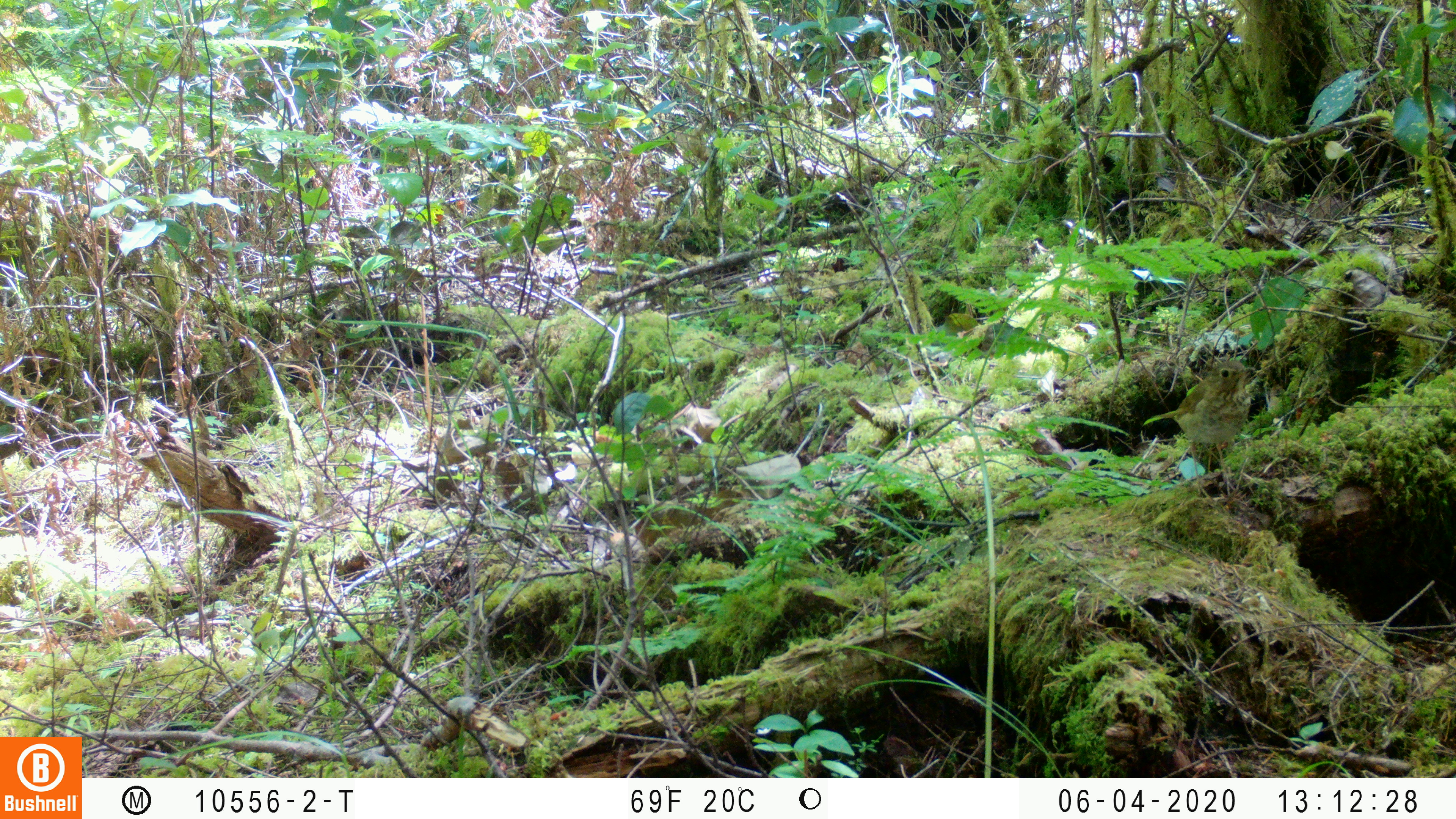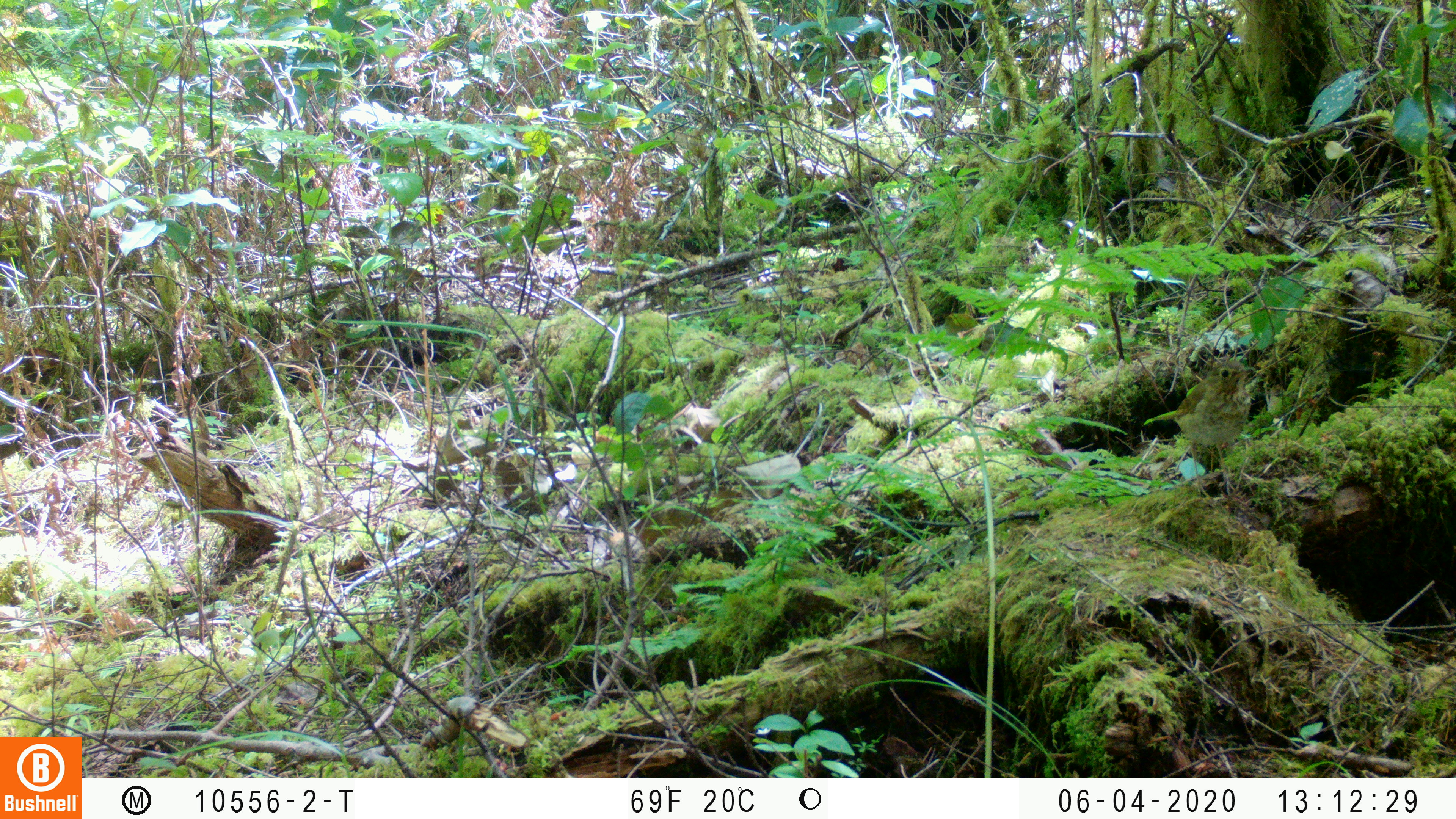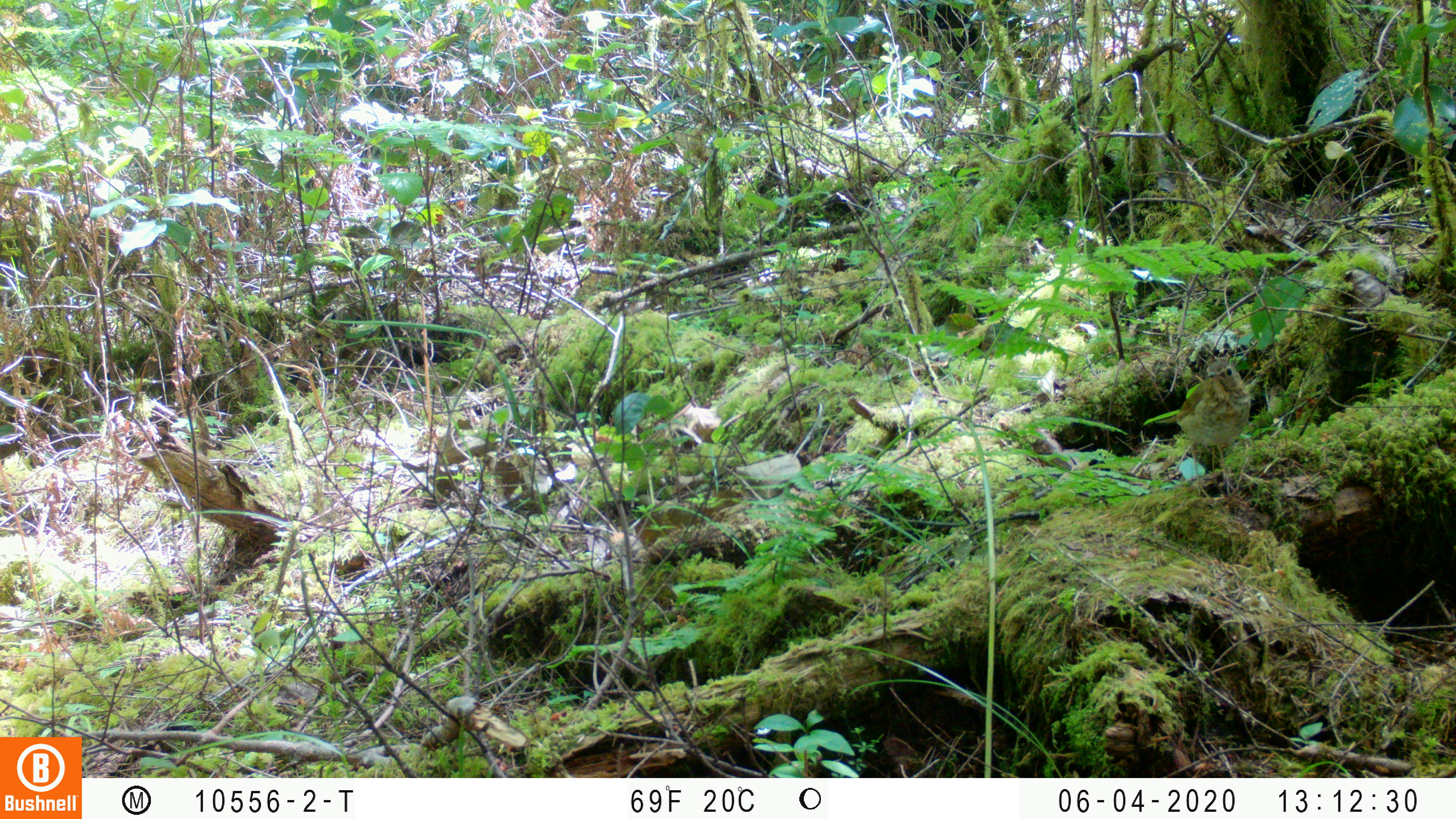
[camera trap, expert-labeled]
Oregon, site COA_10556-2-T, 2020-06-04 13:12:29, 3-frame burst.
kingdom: Animalia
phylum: Chordata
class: Aves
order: Passeriformes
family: Turdidae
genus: Catharus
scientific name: Catharus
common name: brown thrushes and nightingale-thrushes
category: catharus species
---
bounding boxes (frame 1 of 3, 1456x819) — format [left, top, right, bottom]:
catharus species: [1148, 360, 1253, 477]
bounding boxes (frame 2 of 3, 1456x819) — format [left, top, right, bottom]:
catharus species: [1171, 359, 1253, 474]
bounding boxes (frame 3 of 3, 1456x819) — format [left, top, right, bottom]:
catharus species: [1150, 359, 1250, 459]